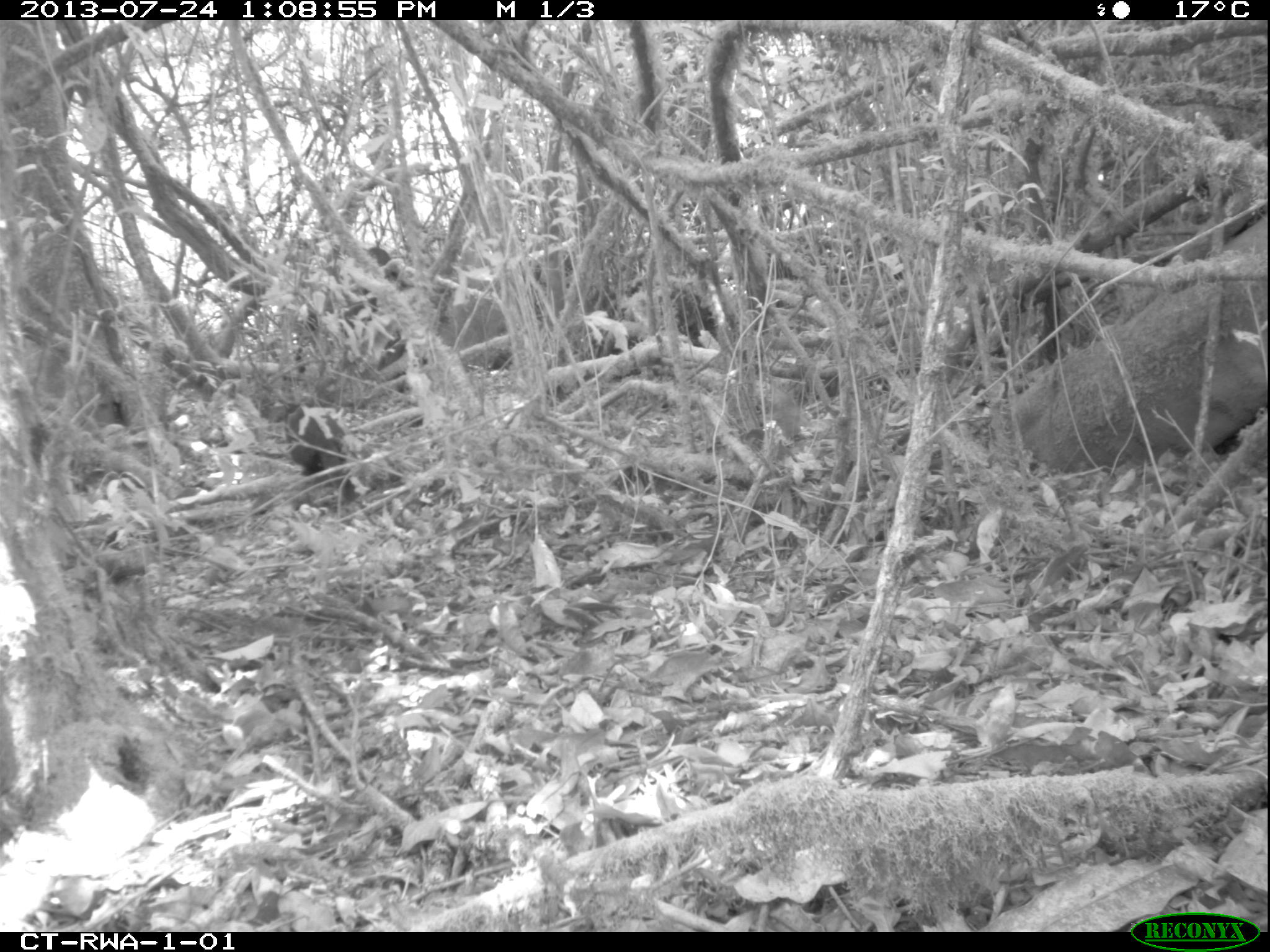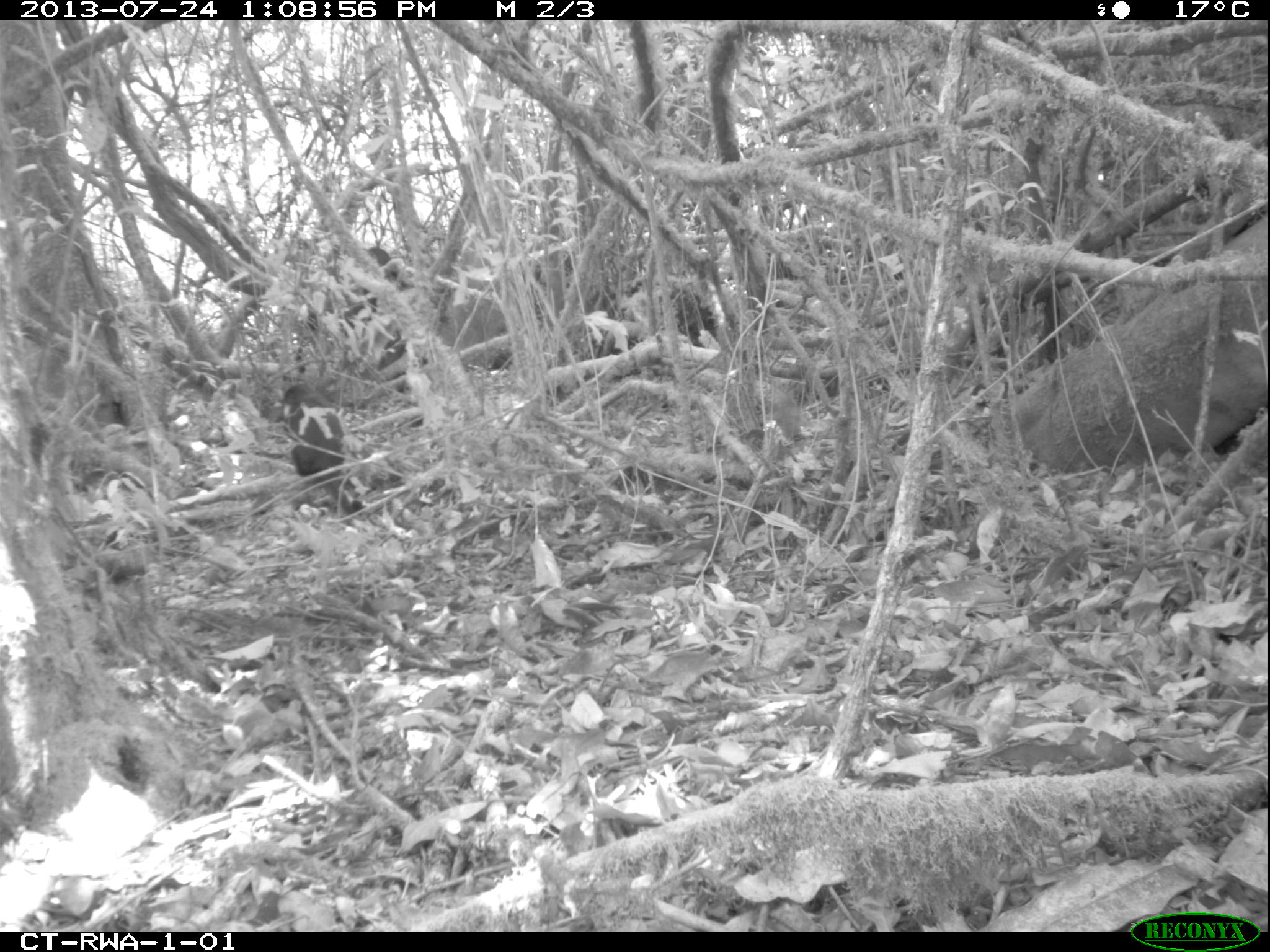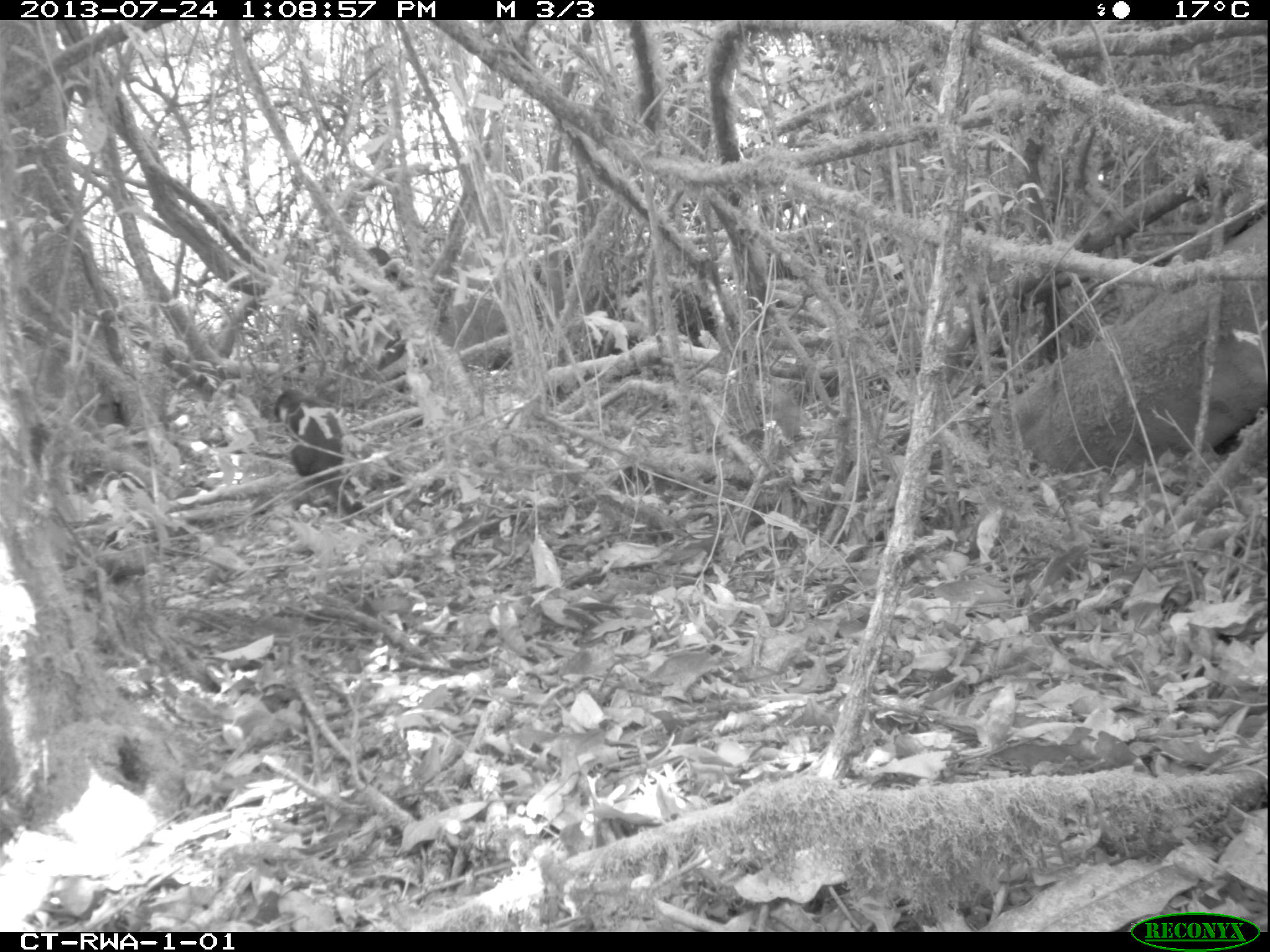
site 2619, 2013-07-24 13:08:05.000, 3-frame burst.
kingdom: Animalia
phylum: Chordata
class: Mammalia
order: Primates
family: Cercopithecidae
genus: Allochrocebus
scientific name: Allochrocebus lhoesti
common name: l'hoest's monkey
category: cercopithecus lhoesti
Cercopithecus lhoesti (l'hoest's monkey) (Allochrocebus lhoesti), count 1.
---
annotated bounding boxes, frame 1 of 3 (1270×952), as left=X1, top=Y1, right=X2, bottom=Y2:
cercopithecus lhoesti: left=286, top=401, right=363, bottom=502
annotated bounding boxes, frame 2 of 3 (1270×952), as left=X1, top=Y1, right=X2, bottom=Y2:
cercopithecus lhoesti: left=281, top=381, right=363, bottom=514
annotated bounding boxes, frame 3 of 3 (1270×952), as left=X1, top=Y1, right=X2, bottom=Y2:
cercopithecus lhoesti: left=273, top=385, right=365, bottom=520